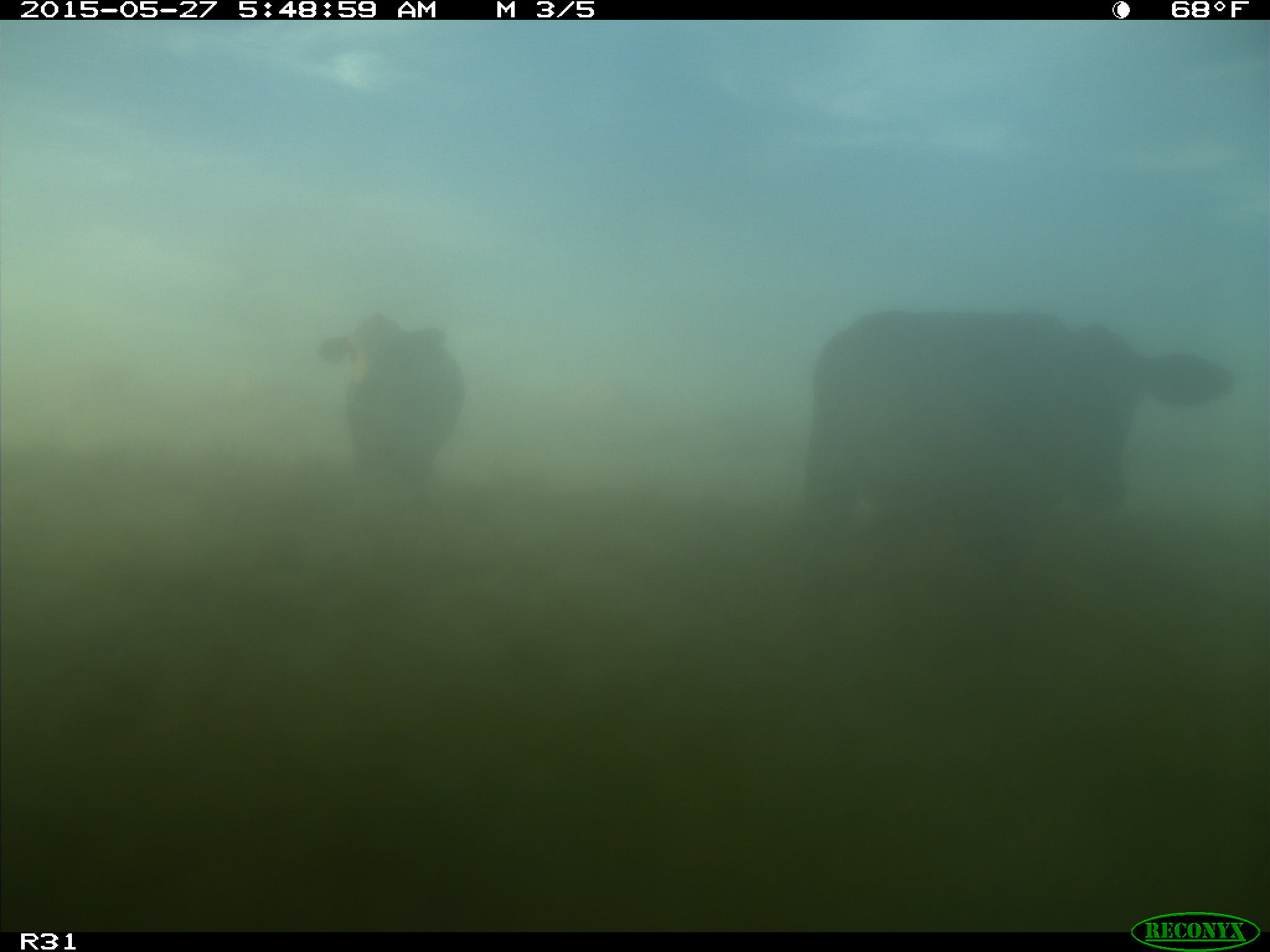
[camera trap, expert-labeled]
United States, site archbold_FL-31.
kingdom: Animalia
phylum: Chordata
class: Mammalia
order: Artiodactyla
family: Bovidae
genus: Bos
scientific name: Bos taurus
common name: domestic cow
Bos taurus (domestic cow).